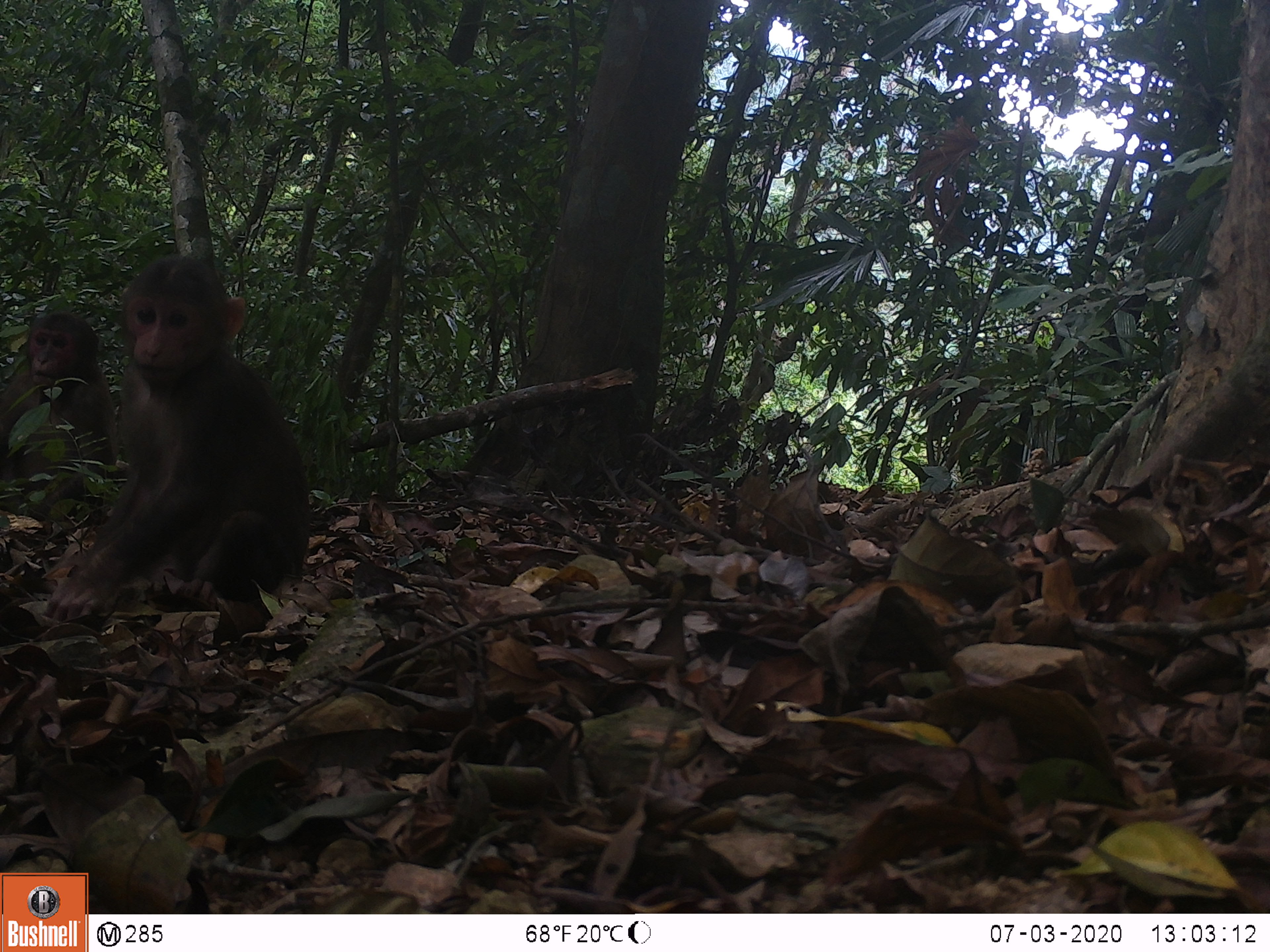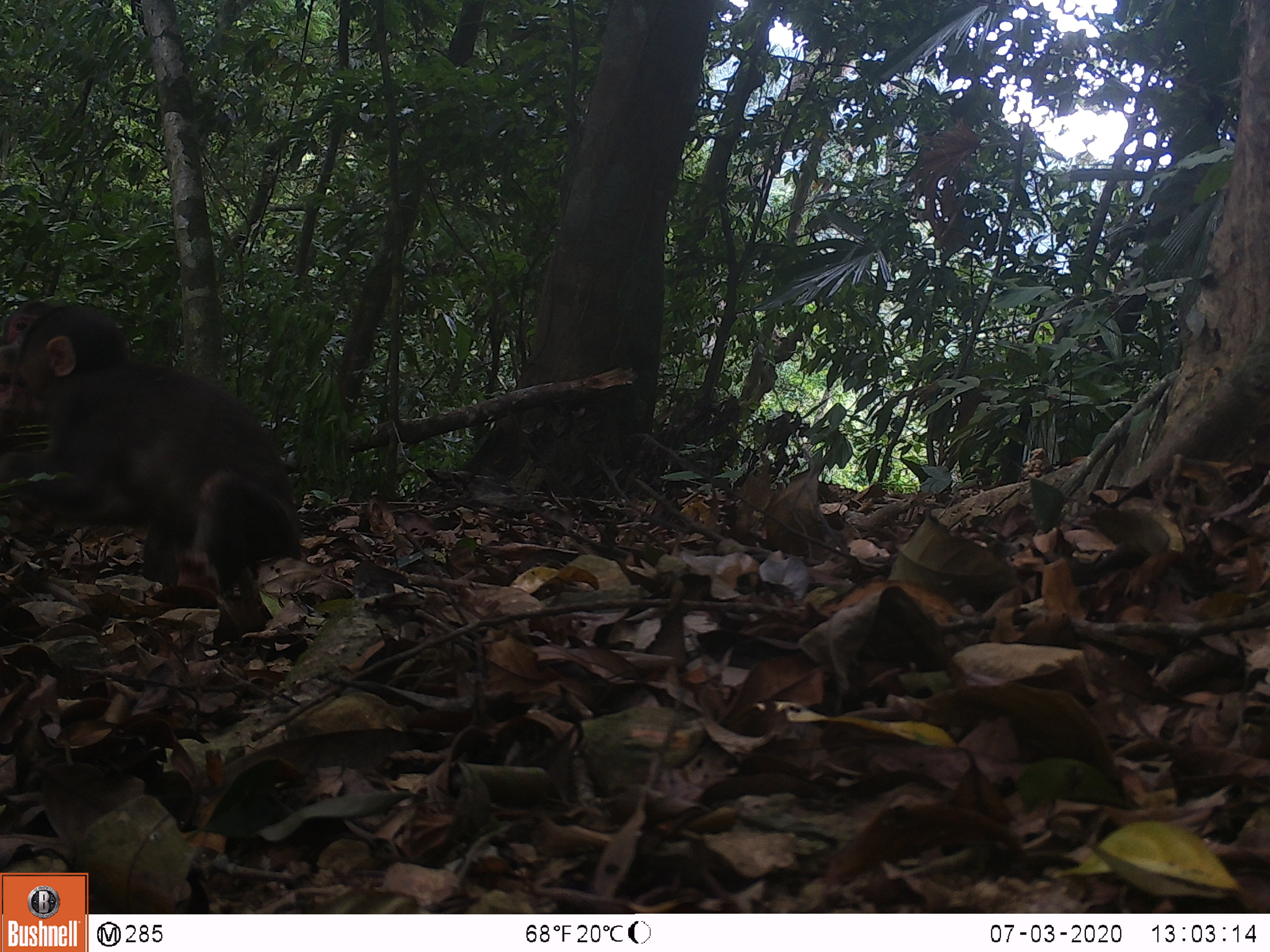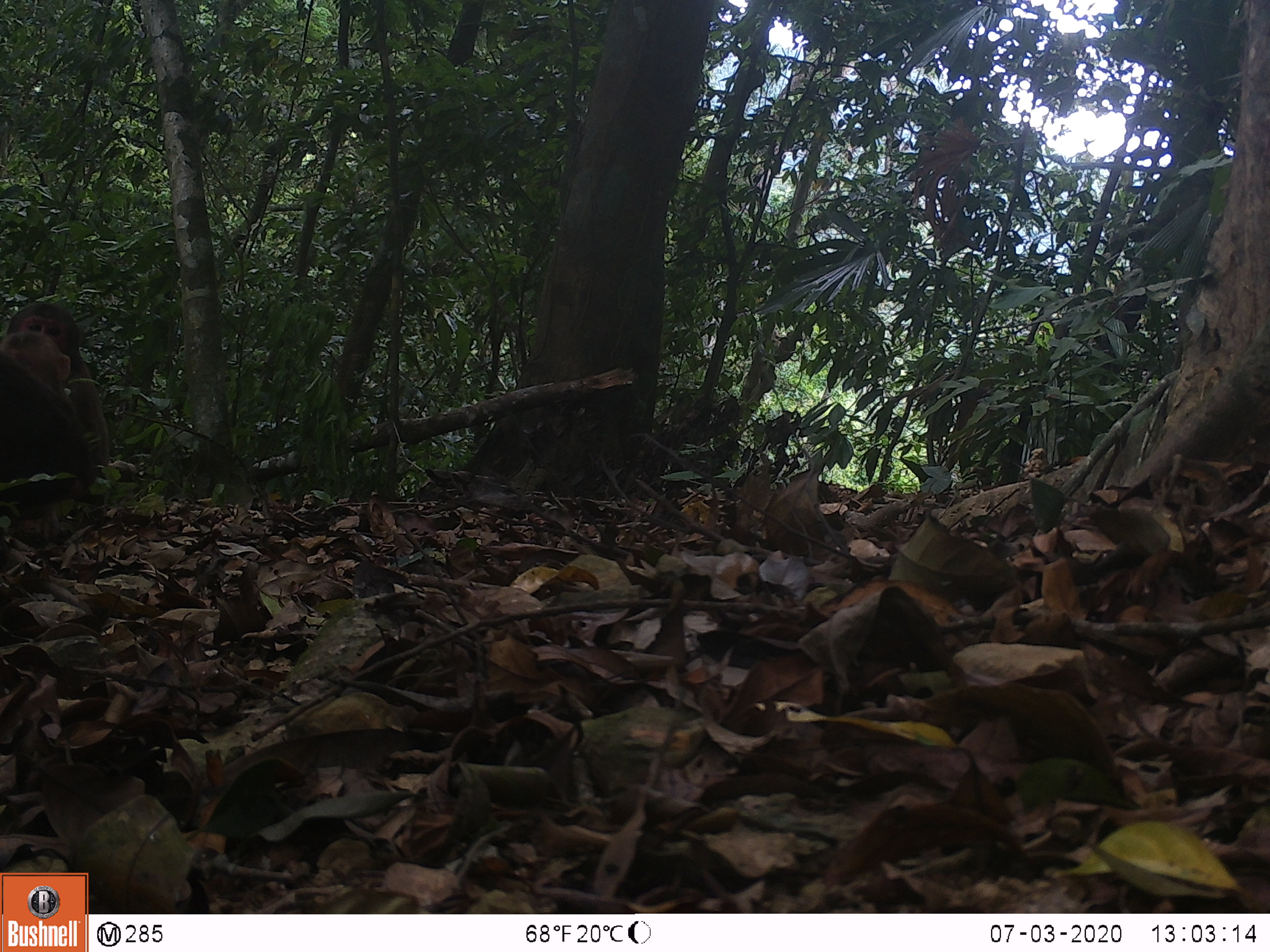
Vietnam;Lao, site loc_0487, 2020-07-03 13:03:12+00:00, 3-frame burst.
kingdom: Animalia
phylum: Chordata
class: Mammalia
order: Primates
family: Cercopithecidae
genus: Macaca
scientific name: Macaca arctoides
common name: stump-tailed macaque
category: stump tailed macaque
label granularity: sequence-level